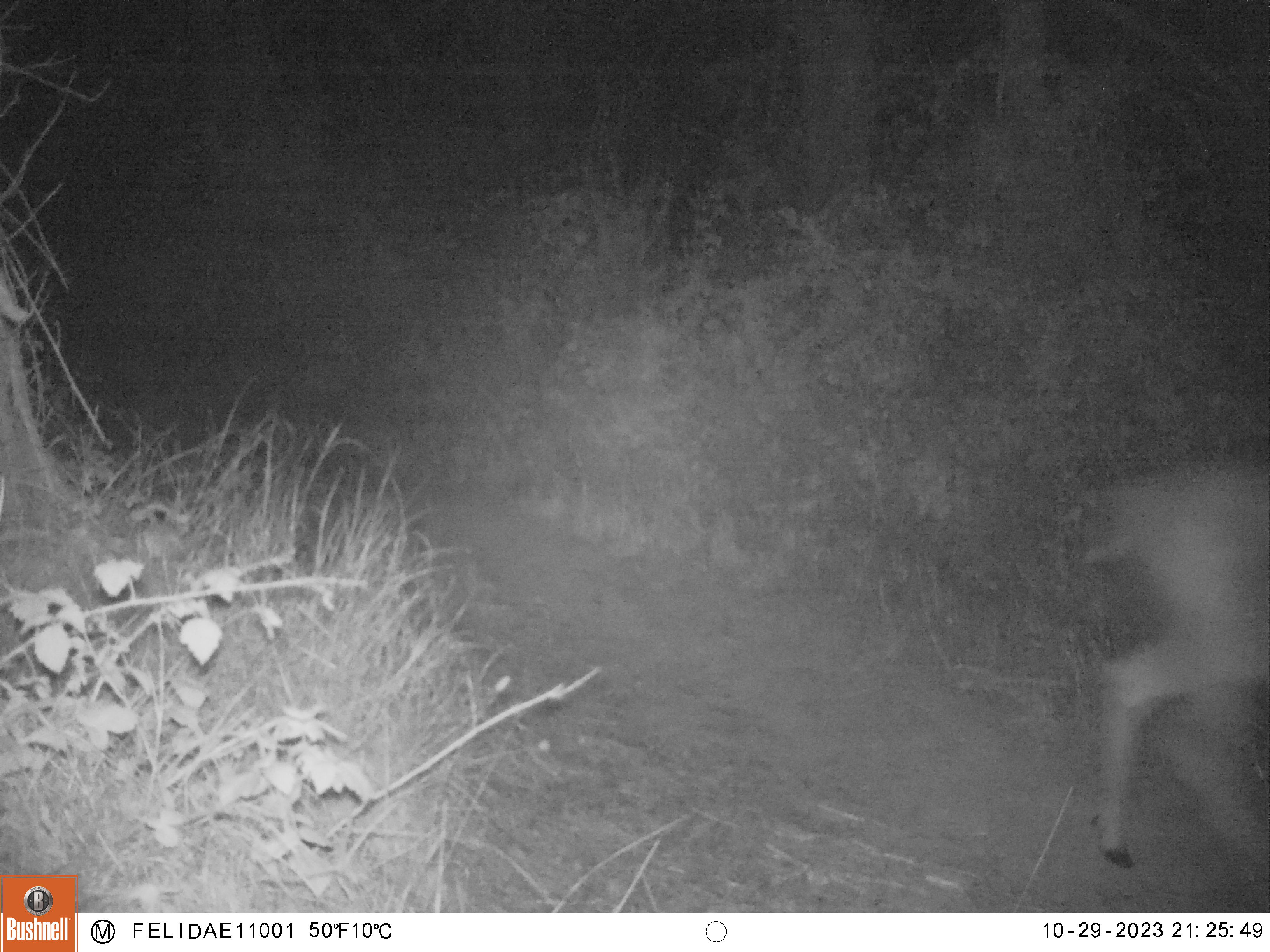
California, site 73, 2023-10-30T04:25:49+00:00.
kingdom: Animalia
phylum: Chordata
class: Mammalia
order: Artiodactyla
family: Cervidae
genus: Odocoileus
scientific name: Odocoileus hemionus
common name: mule deer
Mule deer (Odocoileus hemionus).